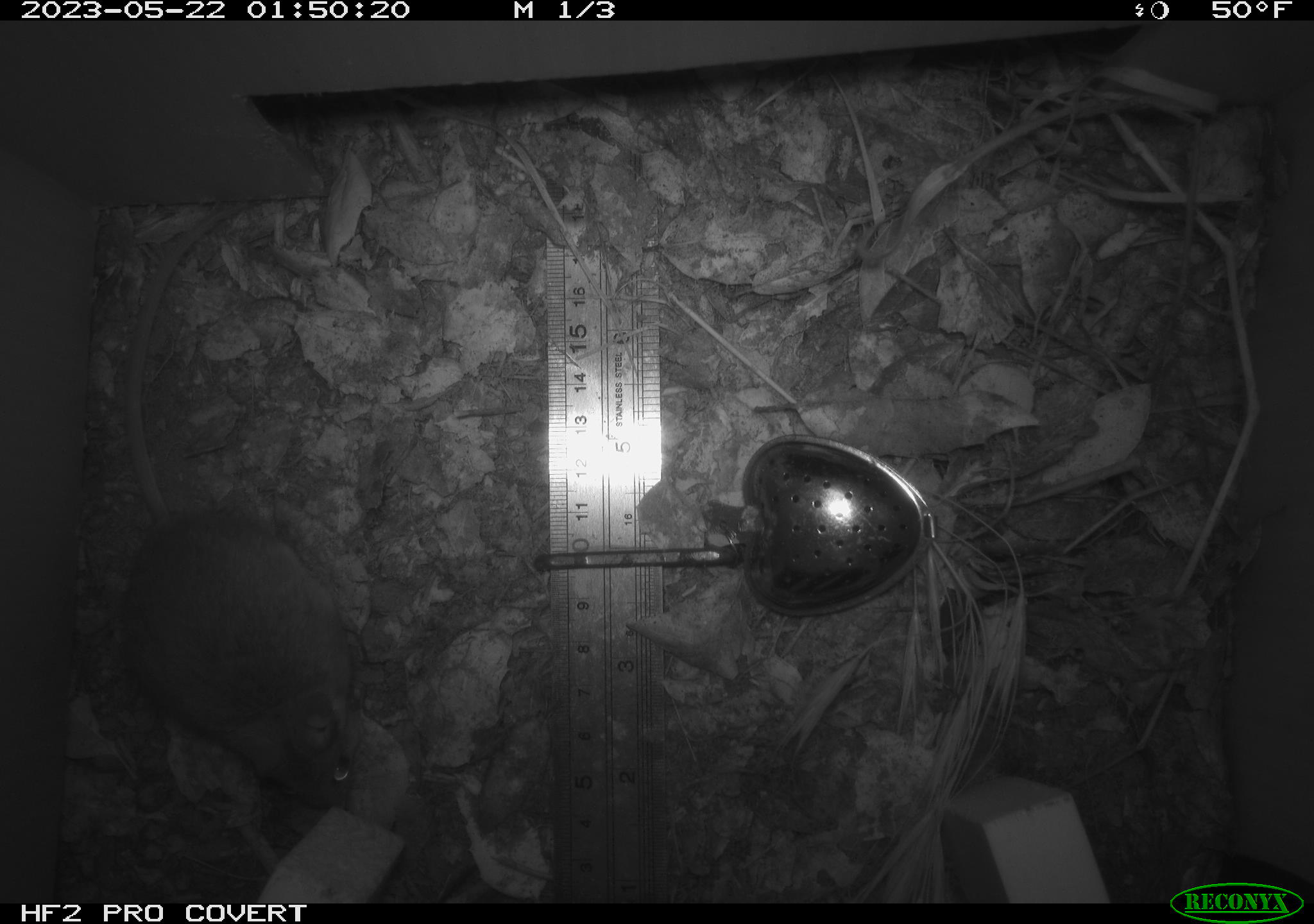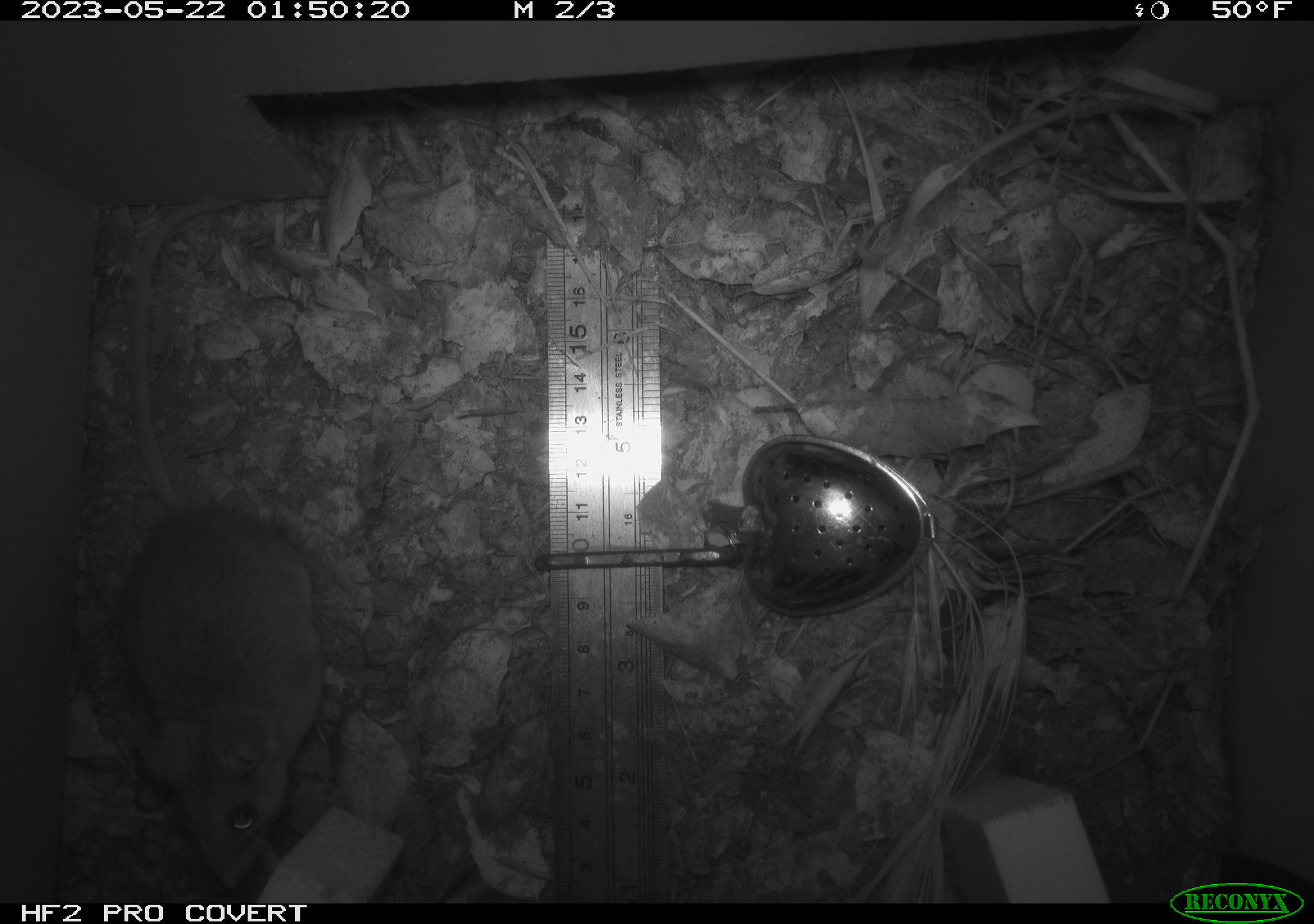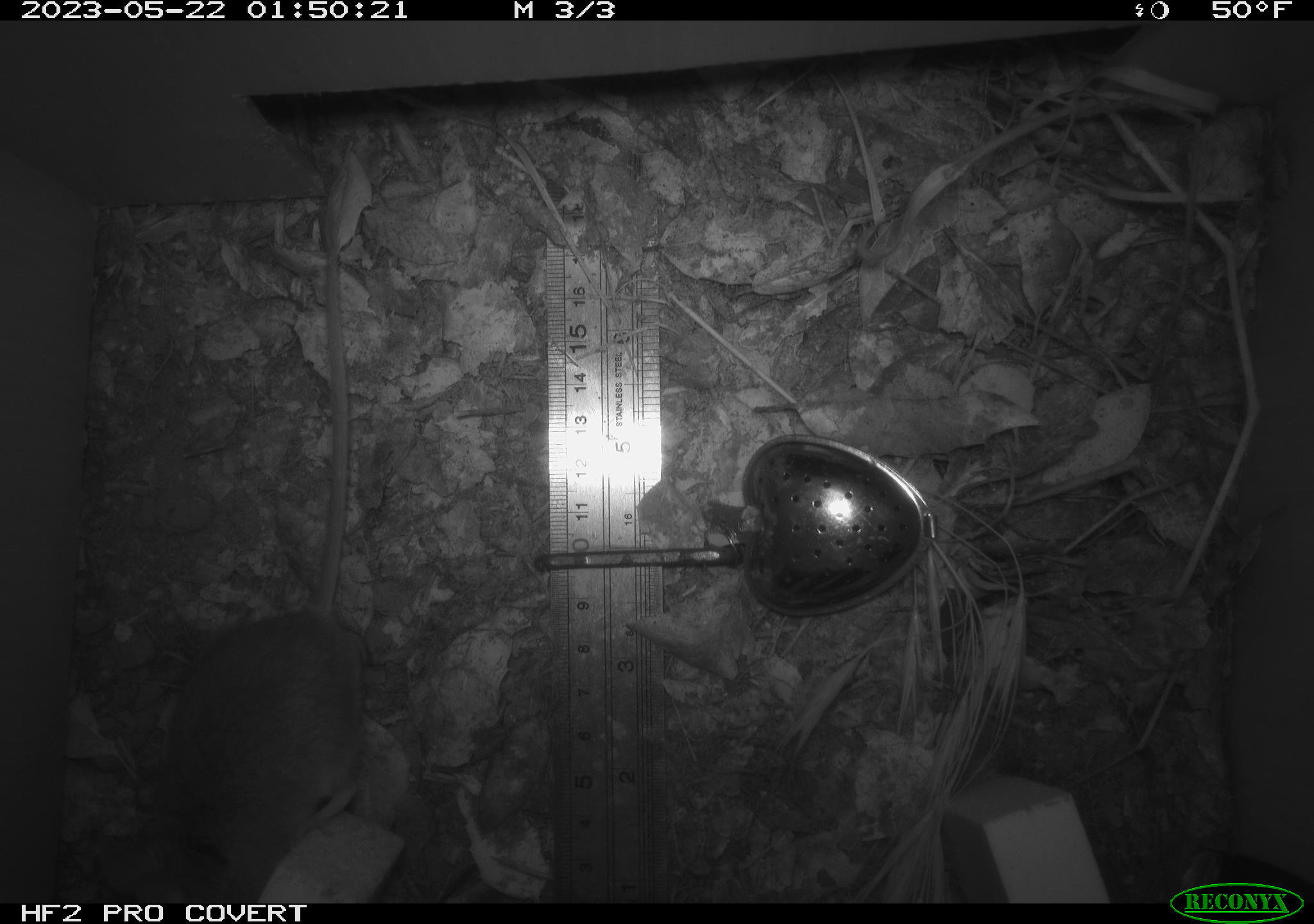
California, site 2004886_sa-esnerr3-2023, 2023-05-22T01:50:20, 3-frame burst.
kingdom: Animalia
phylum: Chordata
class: Mammalia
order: Rodentia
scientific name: Rodentia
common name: mouse species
Mouse species (Rodentia).